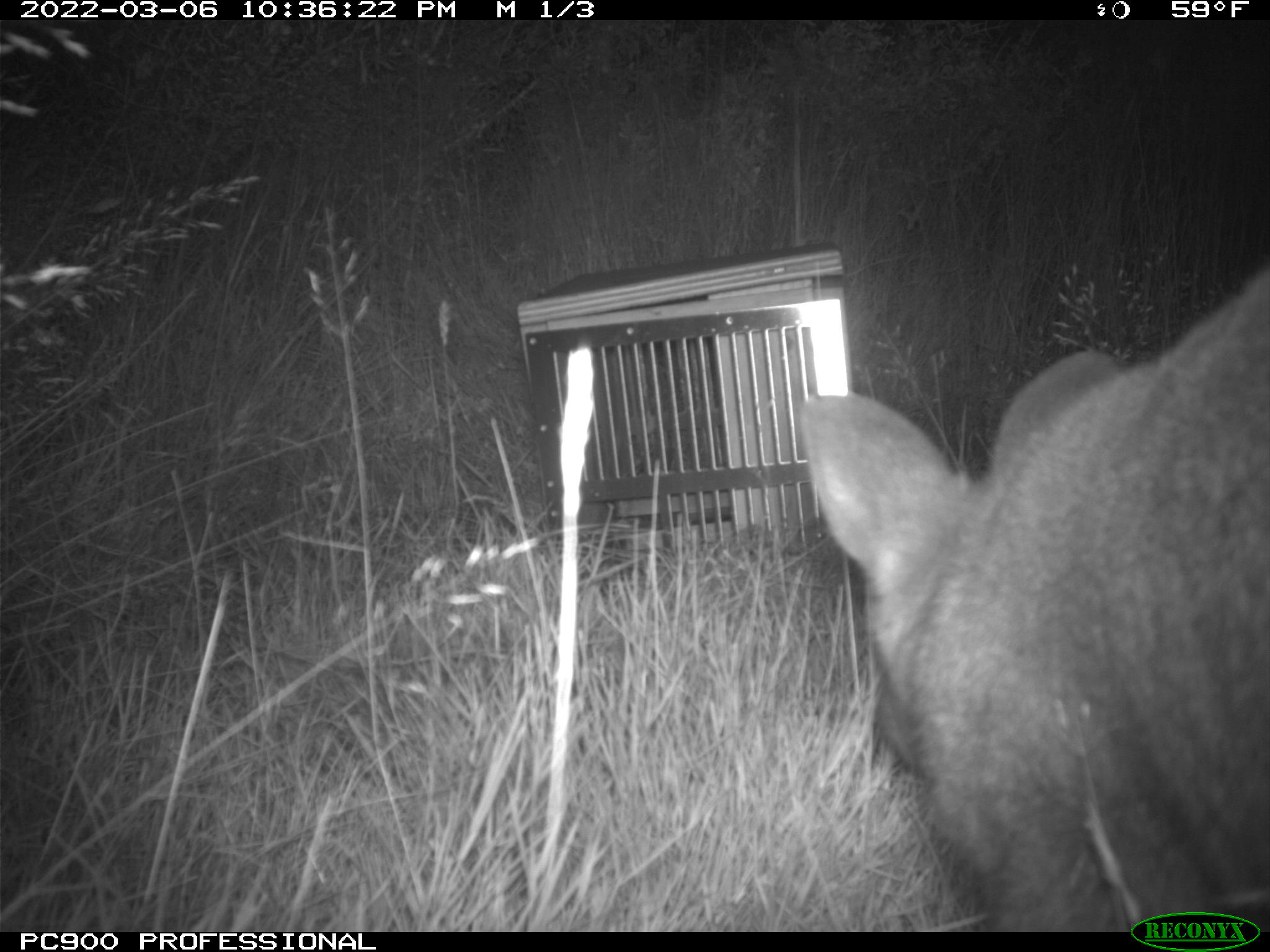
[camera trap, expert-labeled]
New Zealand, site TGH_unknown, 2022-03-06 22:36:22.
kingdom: Animalia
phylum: Chordata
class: Mammalia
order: Diprotodontia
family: Macropodidae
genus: Notamacropus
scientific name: Notamacropus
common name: wallaby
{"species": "wallaby (Notamacropus)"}